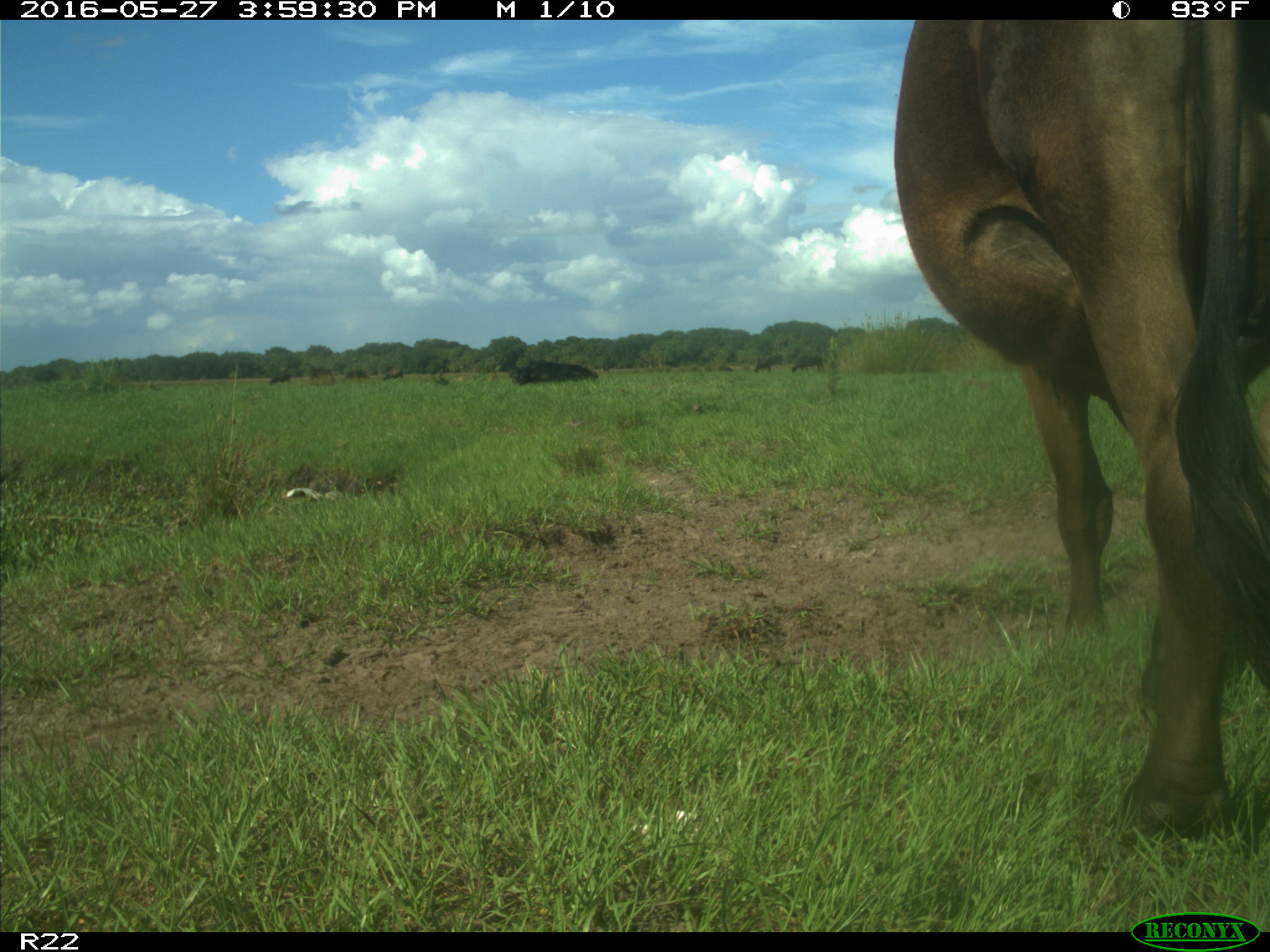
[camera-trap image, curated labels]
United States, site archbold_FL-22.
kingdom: Animalia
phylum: Chordata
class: Mammalia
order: Artiodactyla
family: Bovidae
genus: Bos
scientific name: Bos taurus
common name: domestic cow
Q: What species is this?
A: Bos taurus (domestic cow).